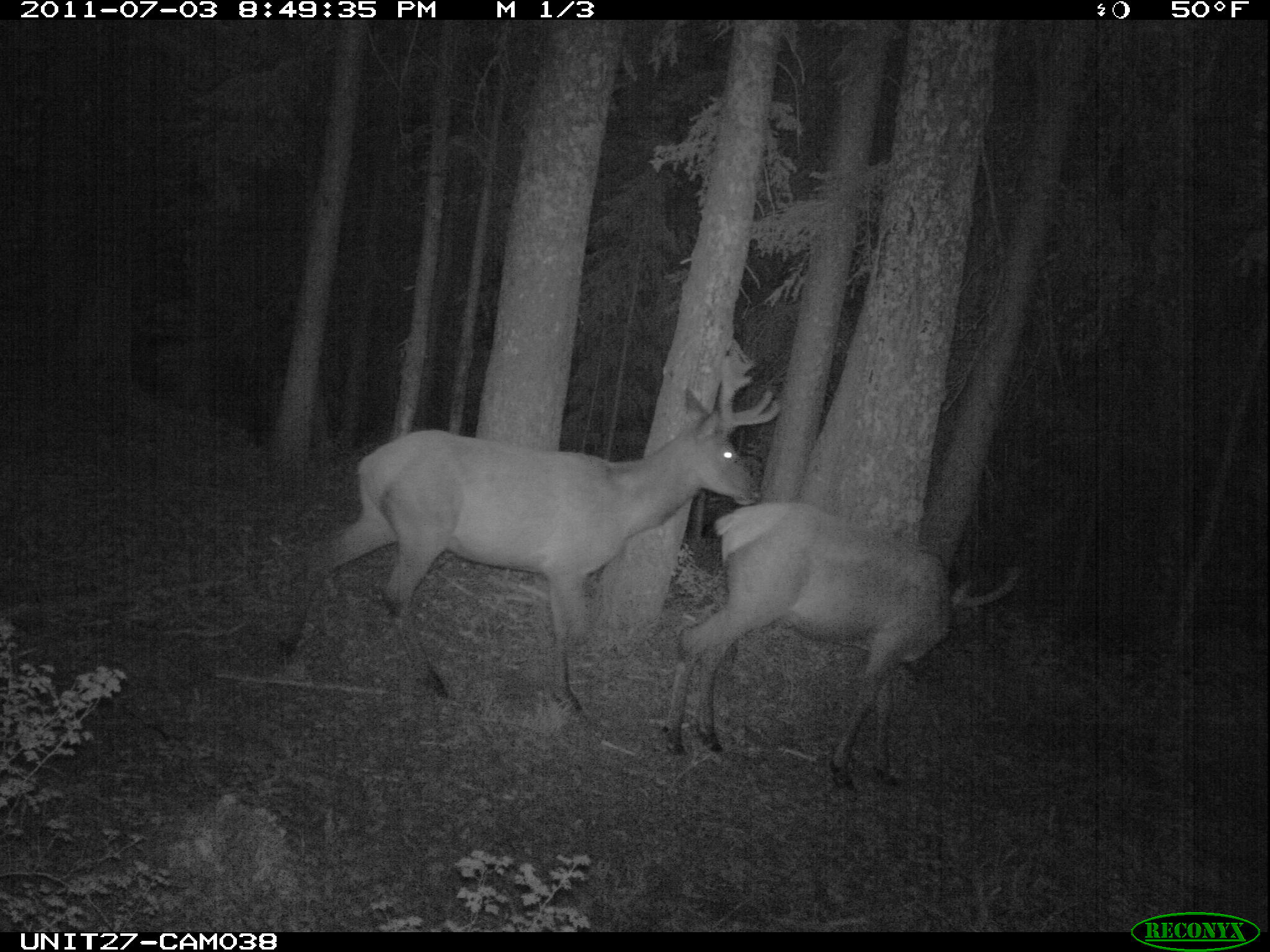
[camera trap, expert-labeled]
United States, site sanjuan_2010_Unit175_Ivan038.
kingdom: Animalia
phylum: Chordata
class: Mammalia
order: Artiodactyla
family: Cervidae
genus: Cervus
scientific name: Cervus elaphus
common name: red deer